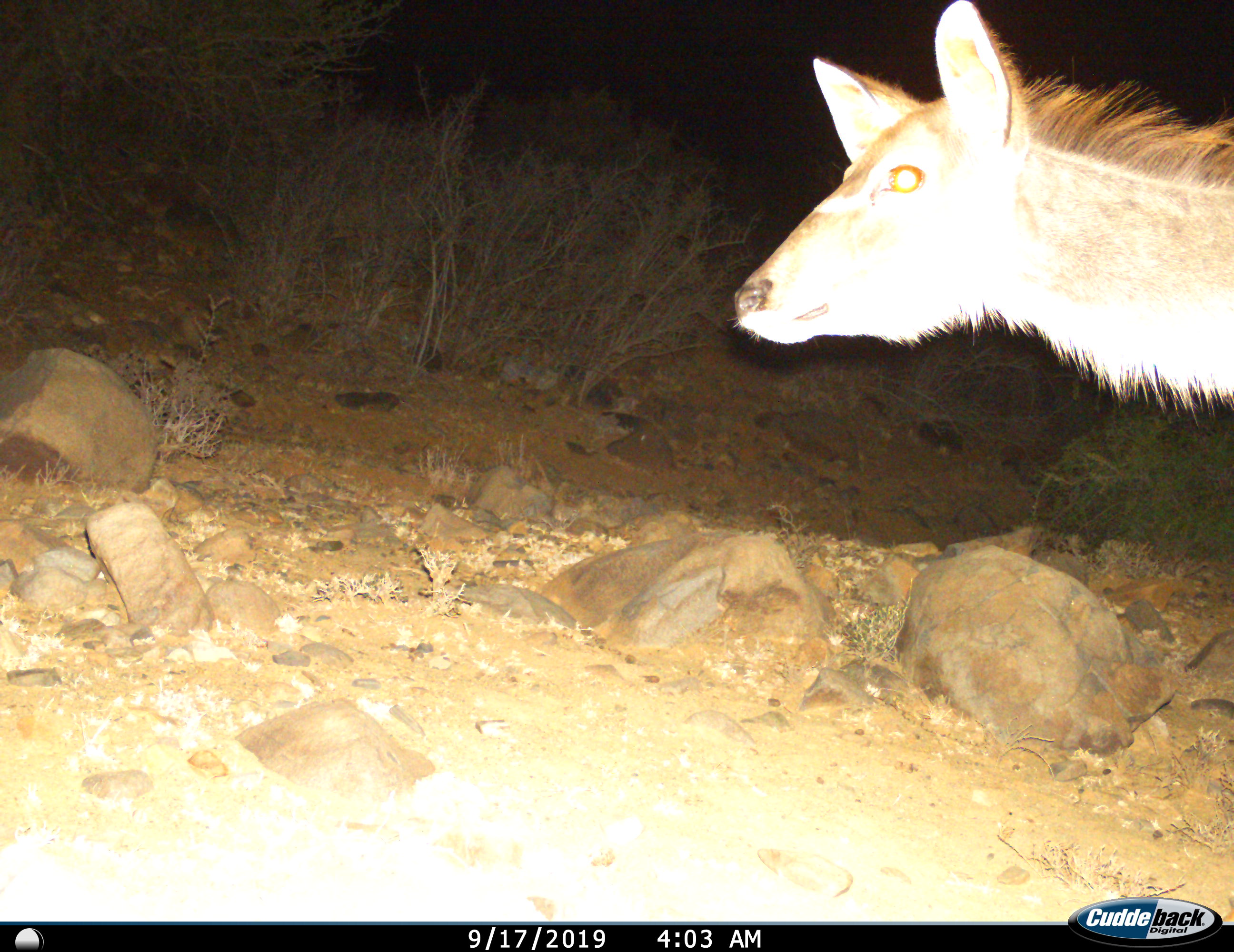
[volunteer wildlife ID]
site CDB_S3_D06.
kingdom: Animalia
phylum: Chordata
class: Mammalia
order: Artiodactyla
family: Bovidae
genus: Tragelaphus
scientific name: Tragelaphus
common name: kudu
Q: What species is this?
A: Kudu (Tragelaphus).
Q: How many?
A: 1.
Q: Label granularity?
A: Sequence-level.